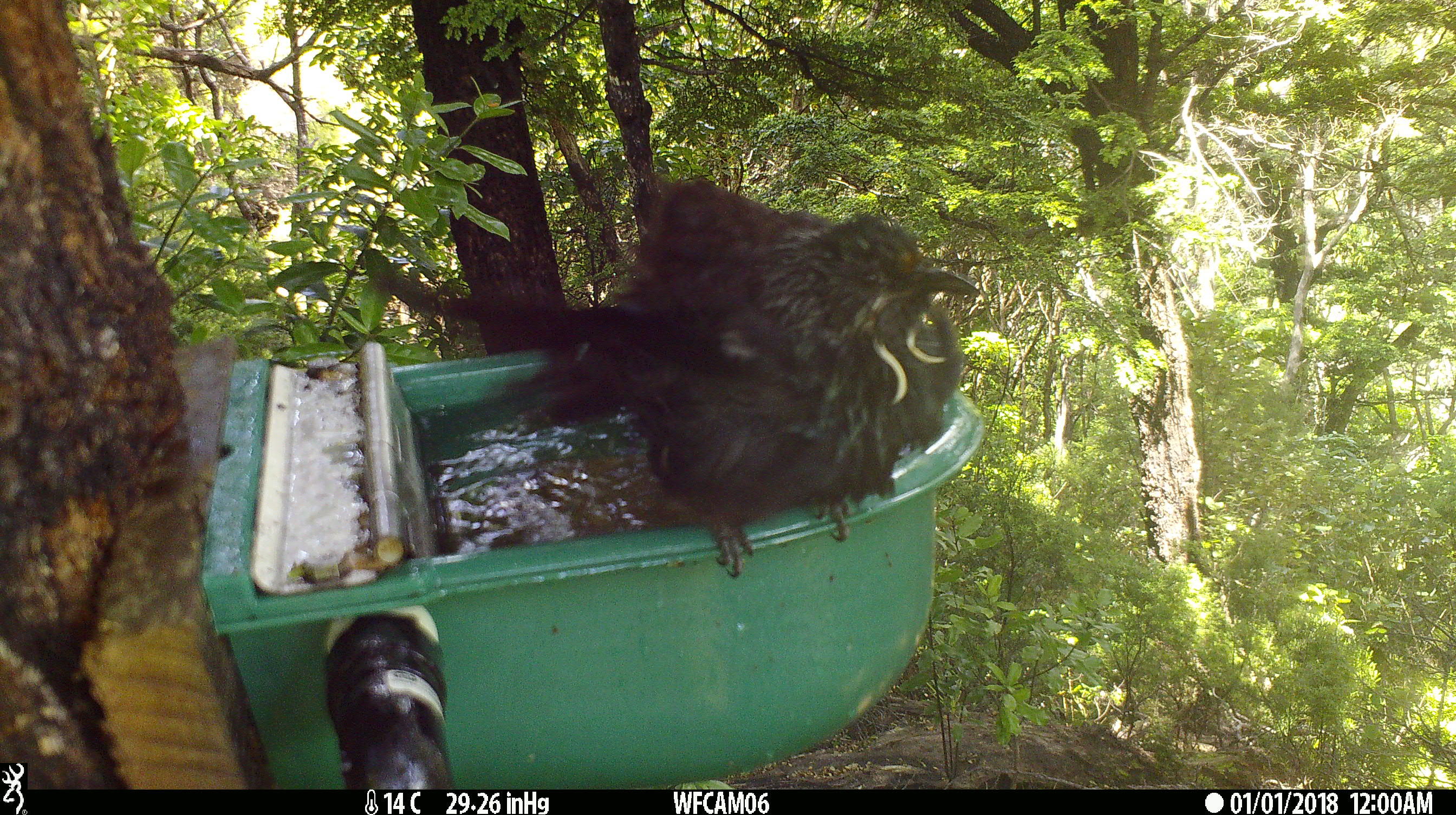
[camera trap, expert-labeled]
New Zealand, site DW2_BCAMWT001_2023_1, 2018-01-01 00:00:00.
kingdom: Animalia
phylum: Chordata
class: Aves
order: Passeriformes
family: Meliphagidae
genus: Prosthemadera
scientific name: Prosthemadera novaeseelandiae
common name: tui